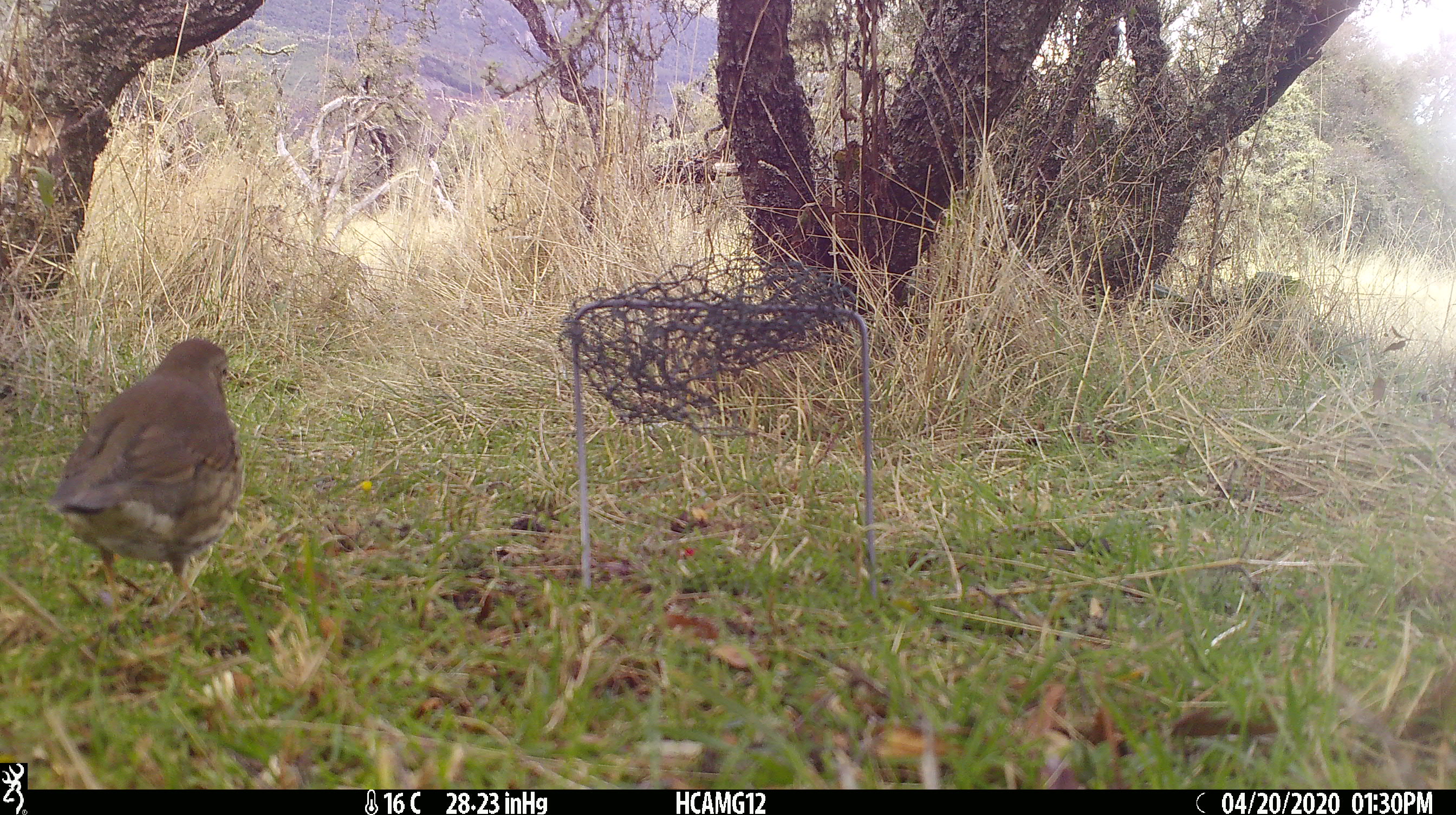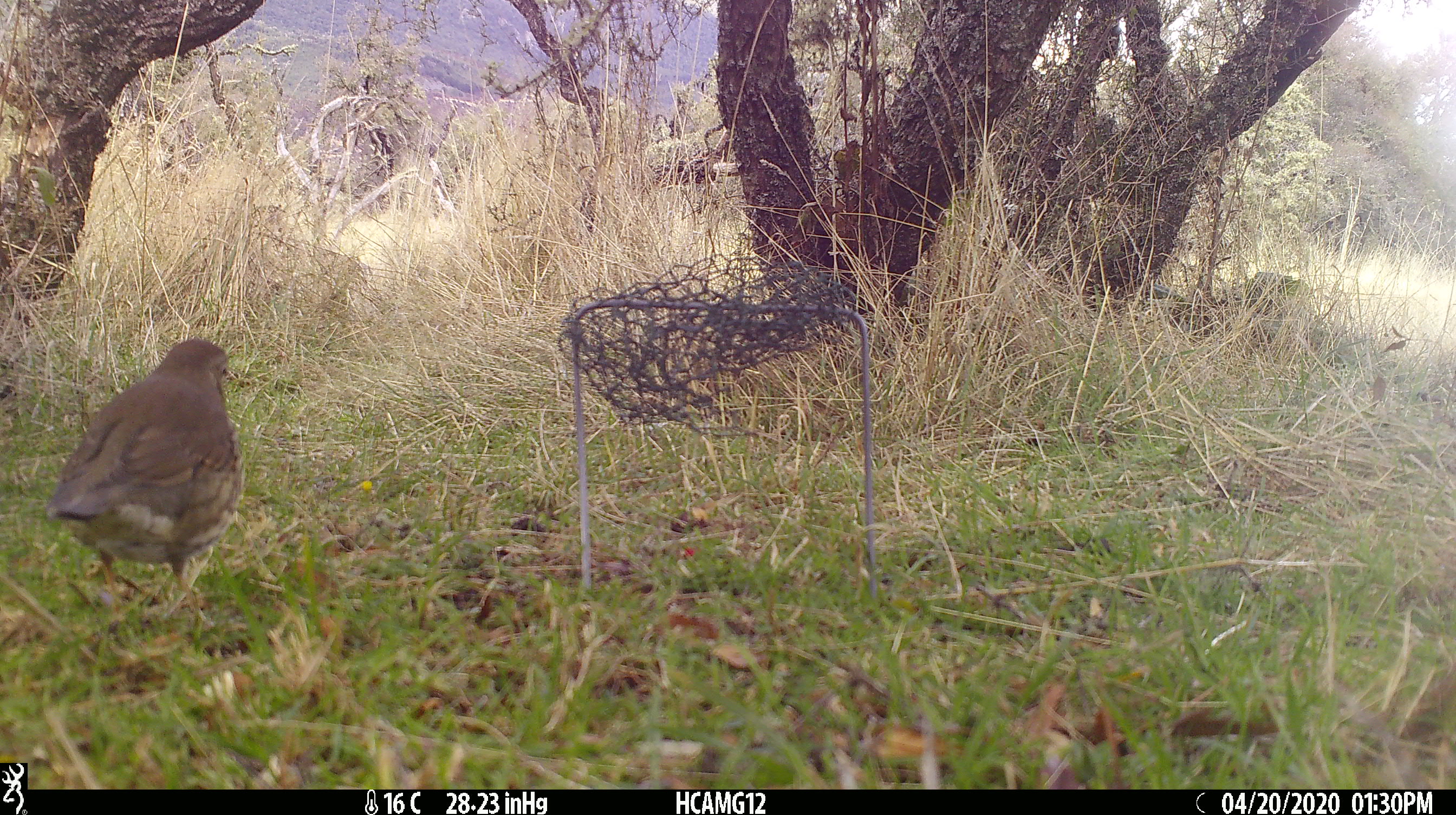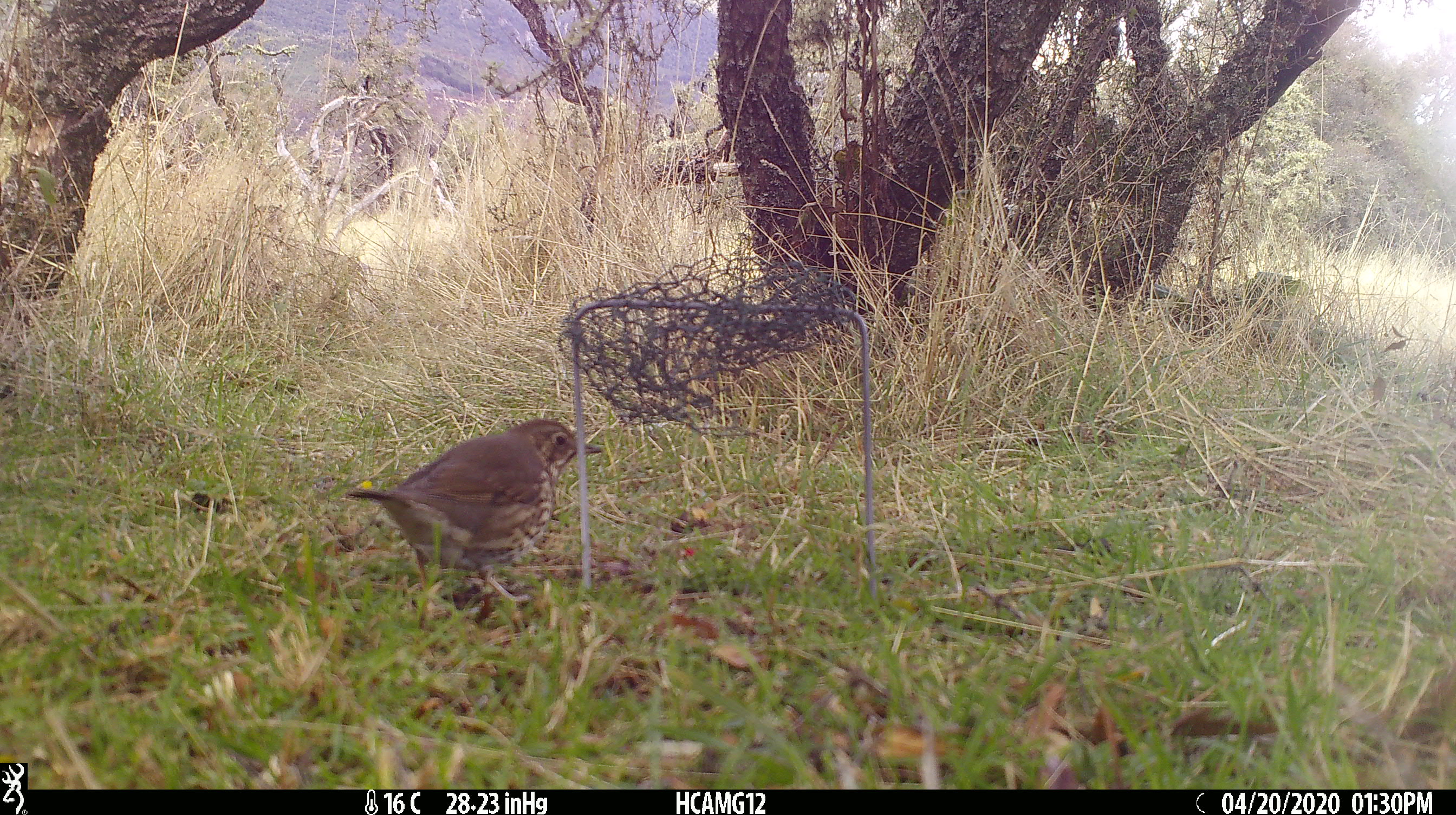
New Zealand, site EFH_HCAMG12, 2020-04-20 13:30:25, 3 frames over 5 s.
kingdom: Animalia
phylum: Chordata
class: Aves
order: Passeriformes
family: Turdidae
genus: Turdus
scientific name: Turdus philomelos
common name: song thrush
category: thrush